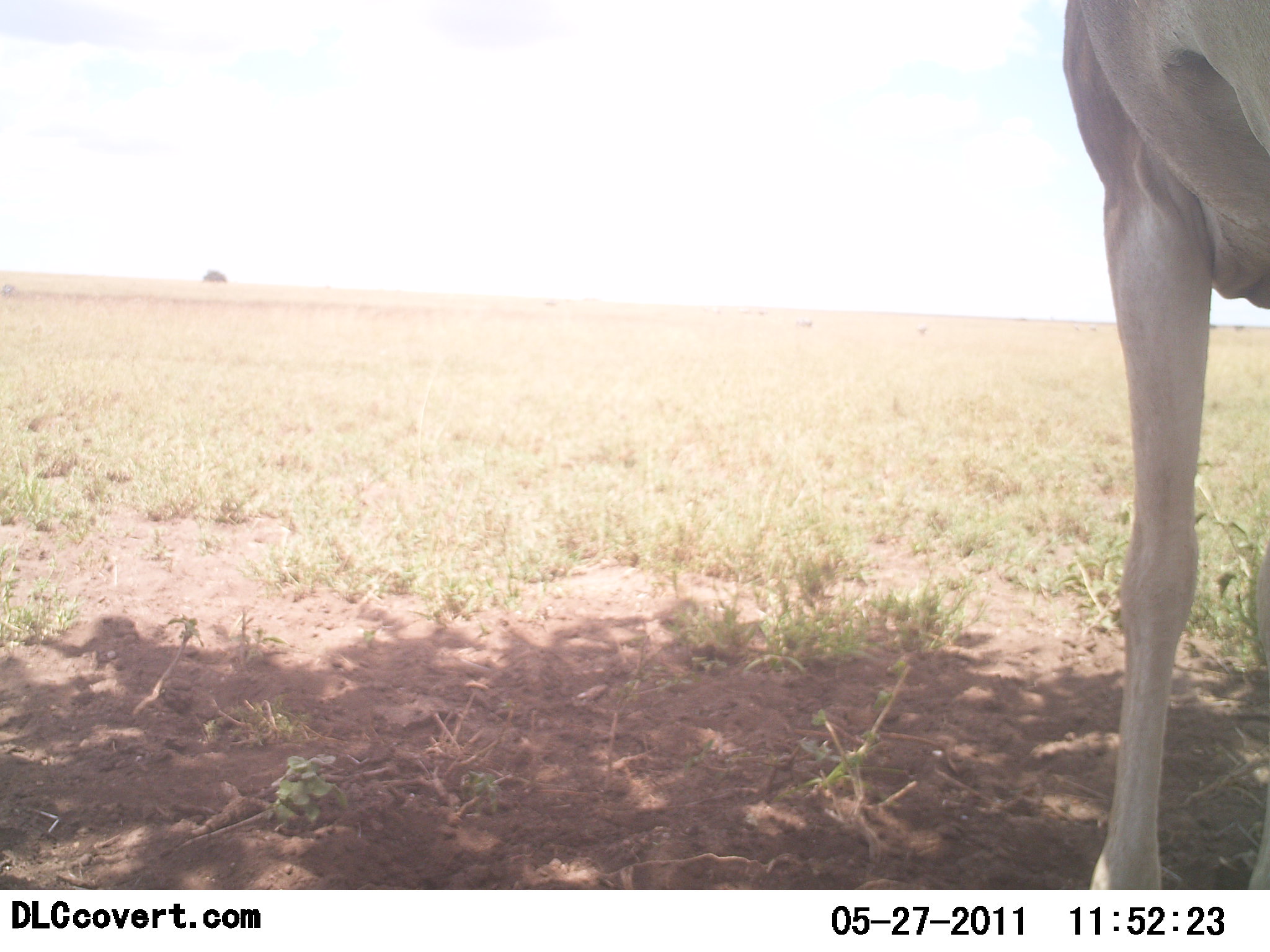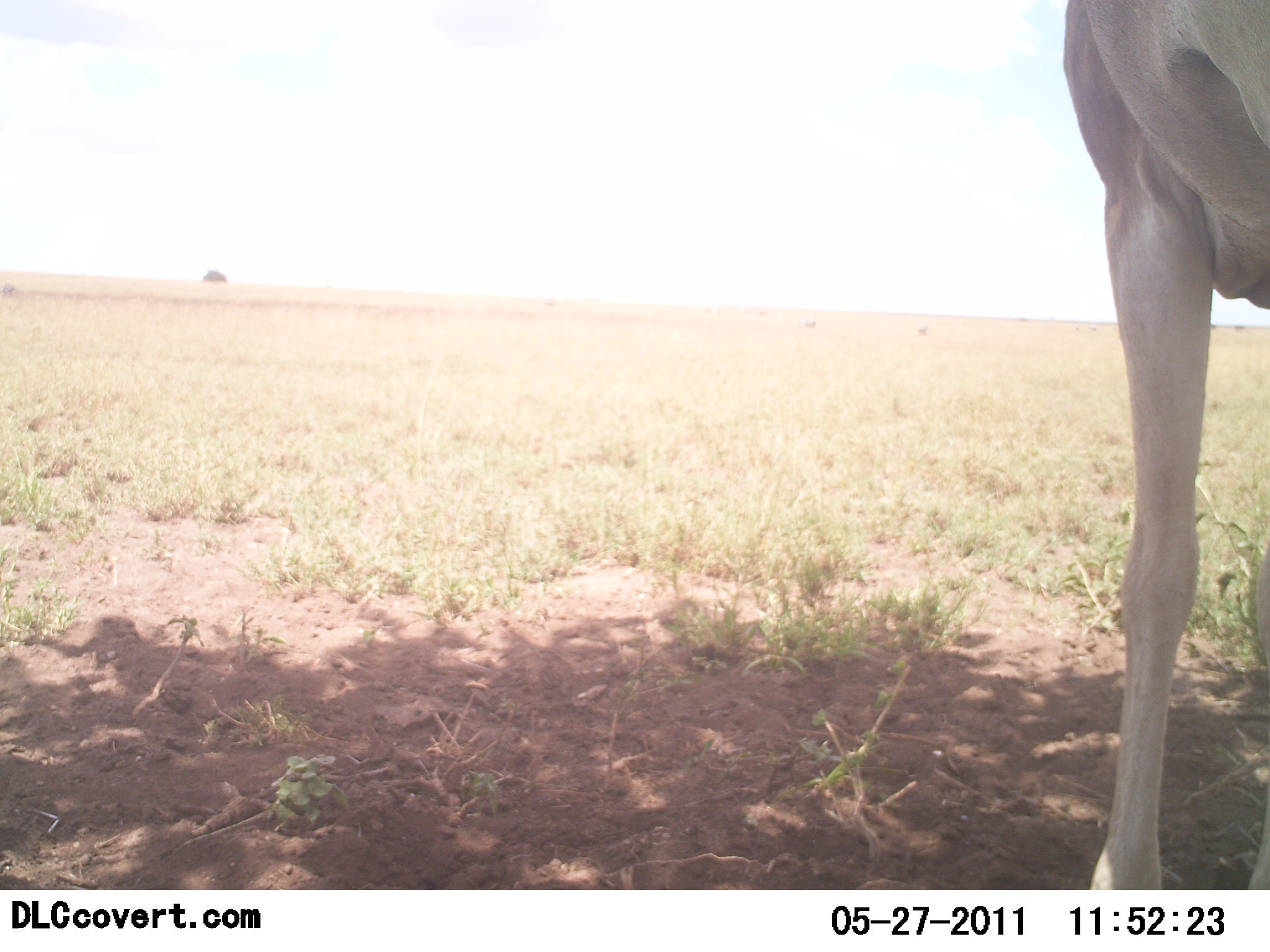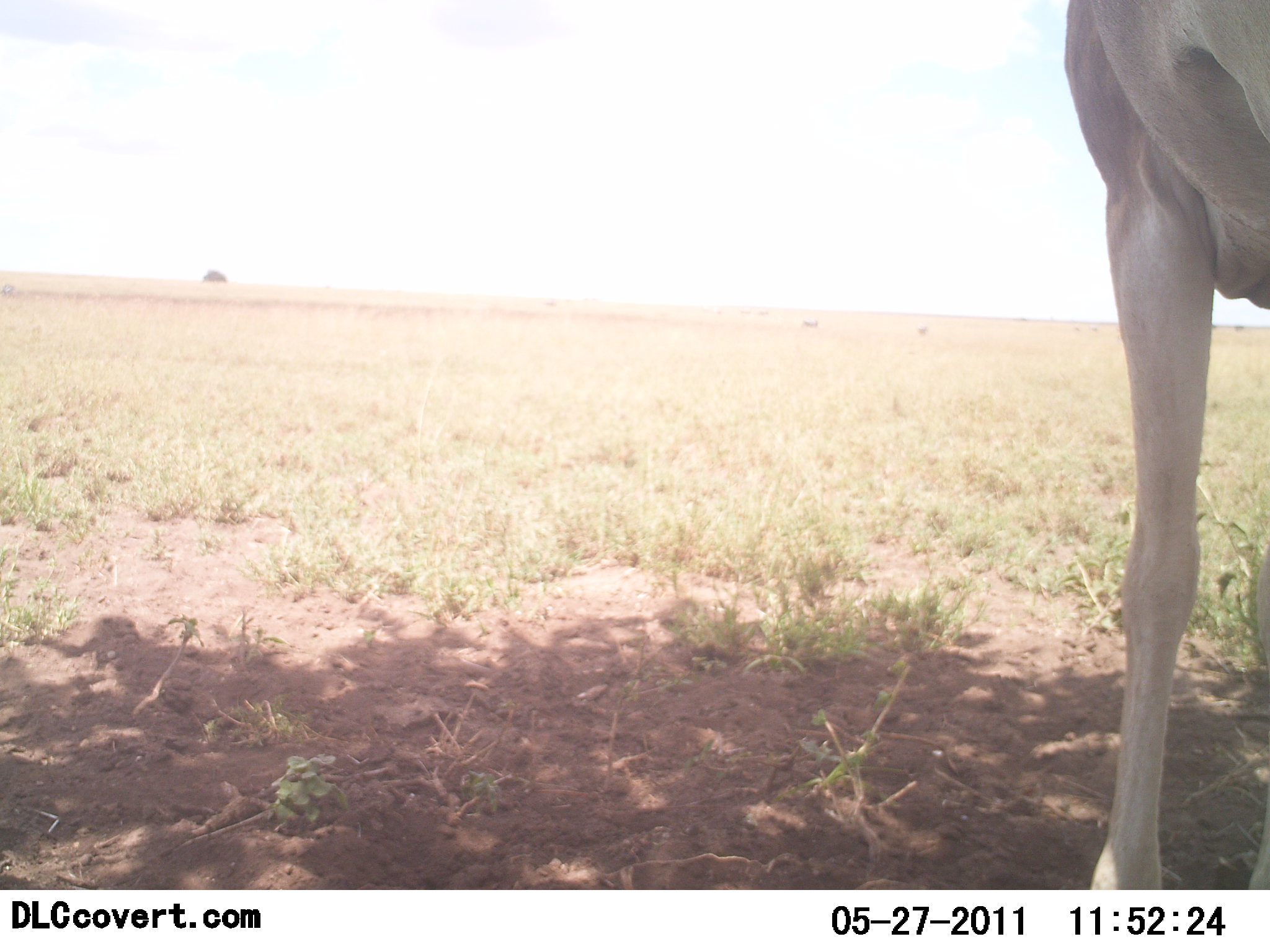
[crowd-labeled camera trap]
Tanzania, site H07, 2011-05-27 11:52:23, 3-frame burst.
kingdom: Animalia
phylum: Chordata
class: Mammalia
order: Artiodactyla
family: Bovidae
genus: Alcelaphus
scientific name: Alcelaphus buselaphus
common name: hartebeest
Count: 1.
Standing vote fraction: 100%.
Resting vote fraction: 0%.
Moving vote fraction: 0%.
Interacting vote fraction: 0%.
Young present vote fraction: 0%.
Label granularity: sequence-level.